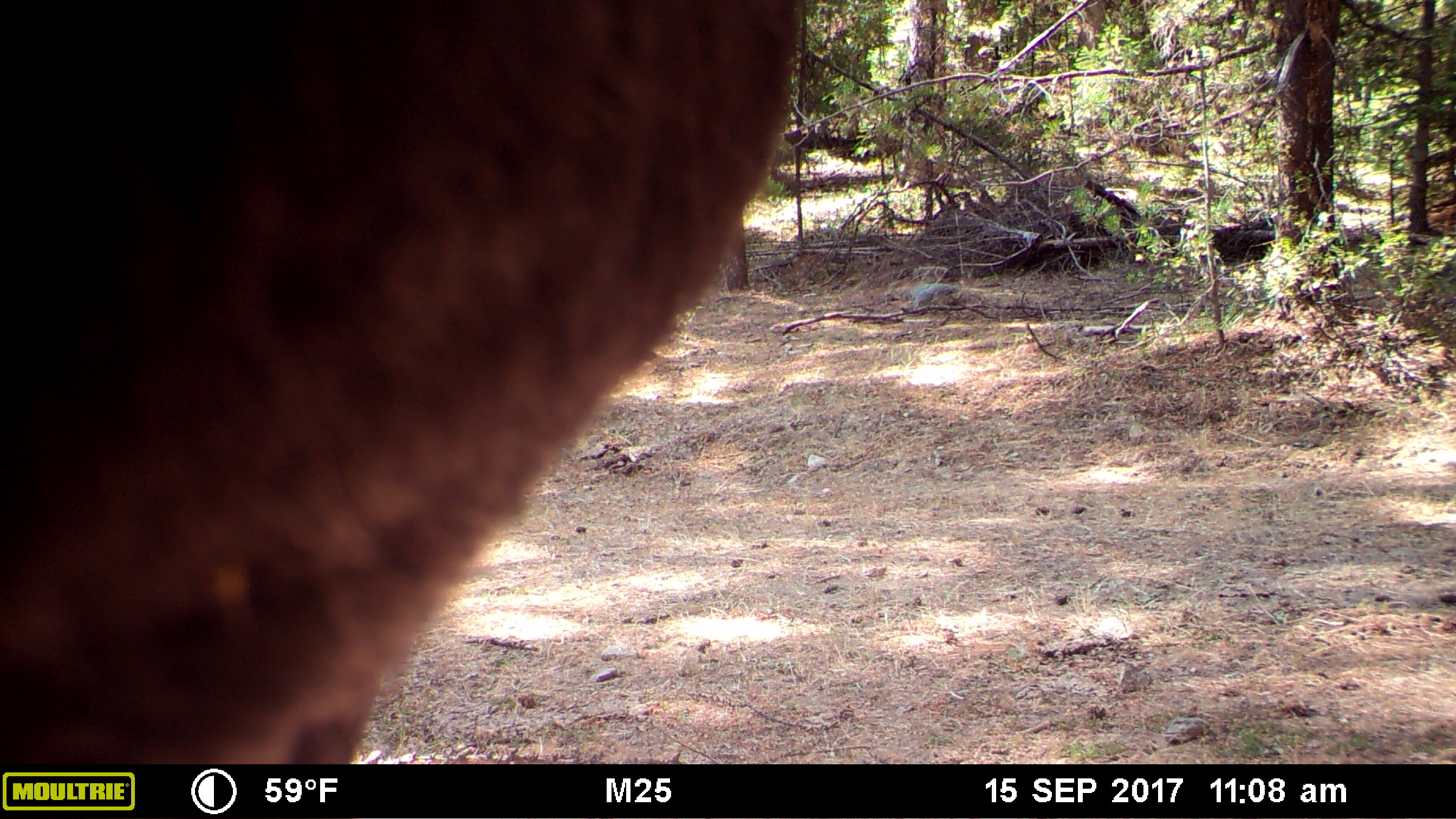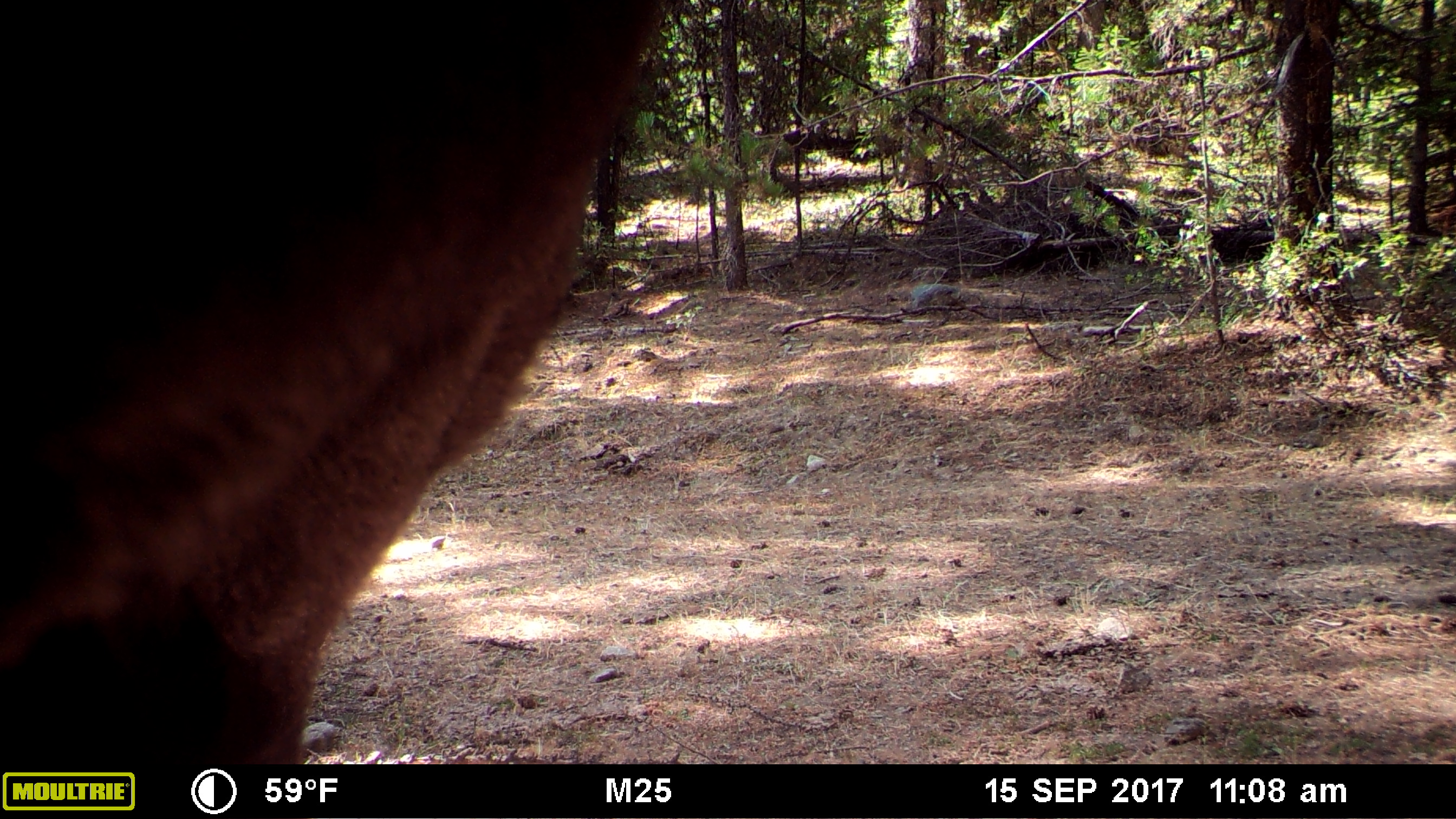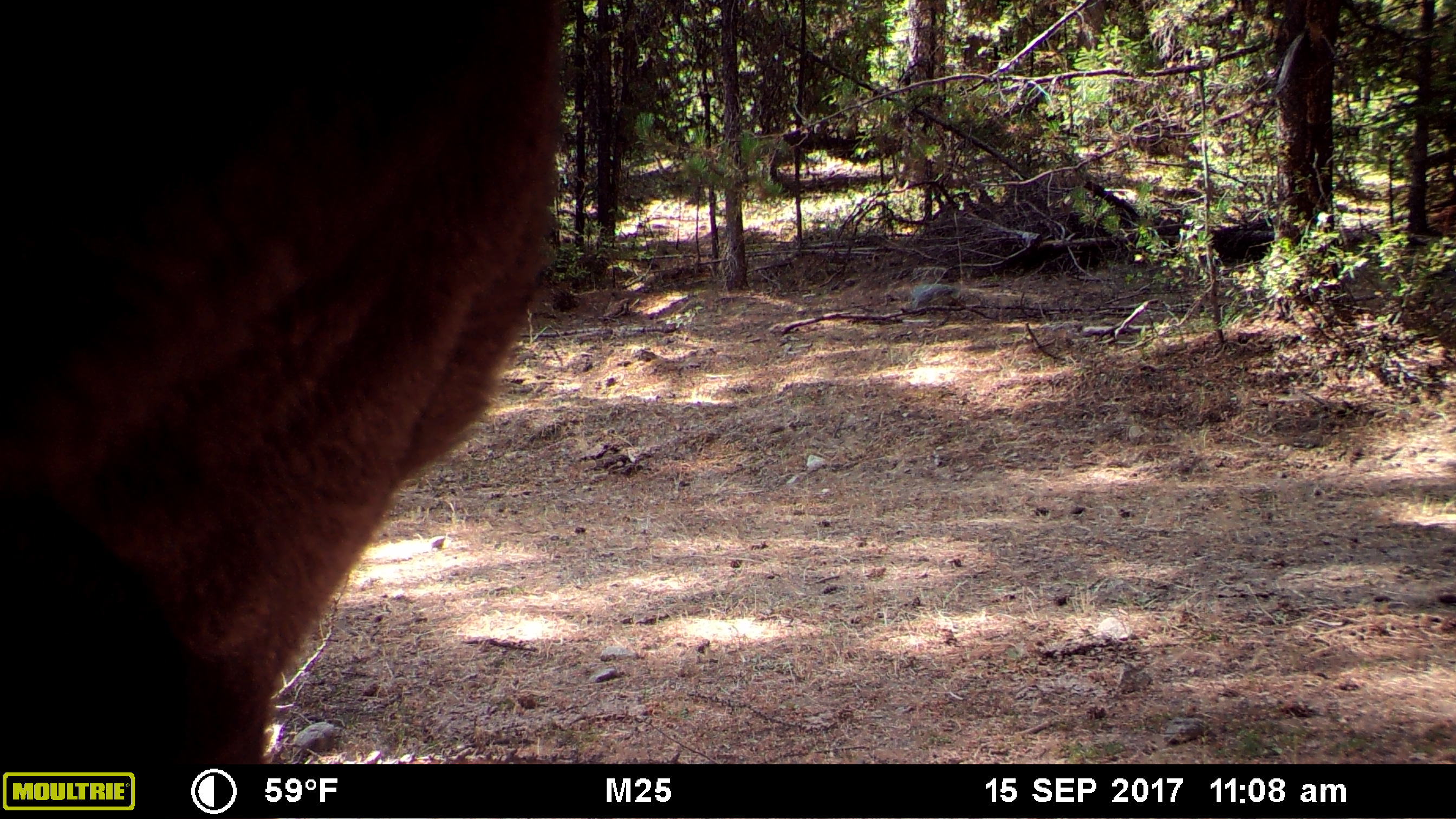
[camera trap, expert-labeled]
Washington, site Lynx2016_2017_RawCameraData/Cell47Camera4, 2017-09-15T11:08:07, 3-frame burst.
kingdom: Animalia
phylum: Chordata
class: Mammalia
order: Artiodactyla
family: Bovidae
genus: Bos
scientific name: Bos taurus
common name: domestic cattle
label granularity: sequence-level